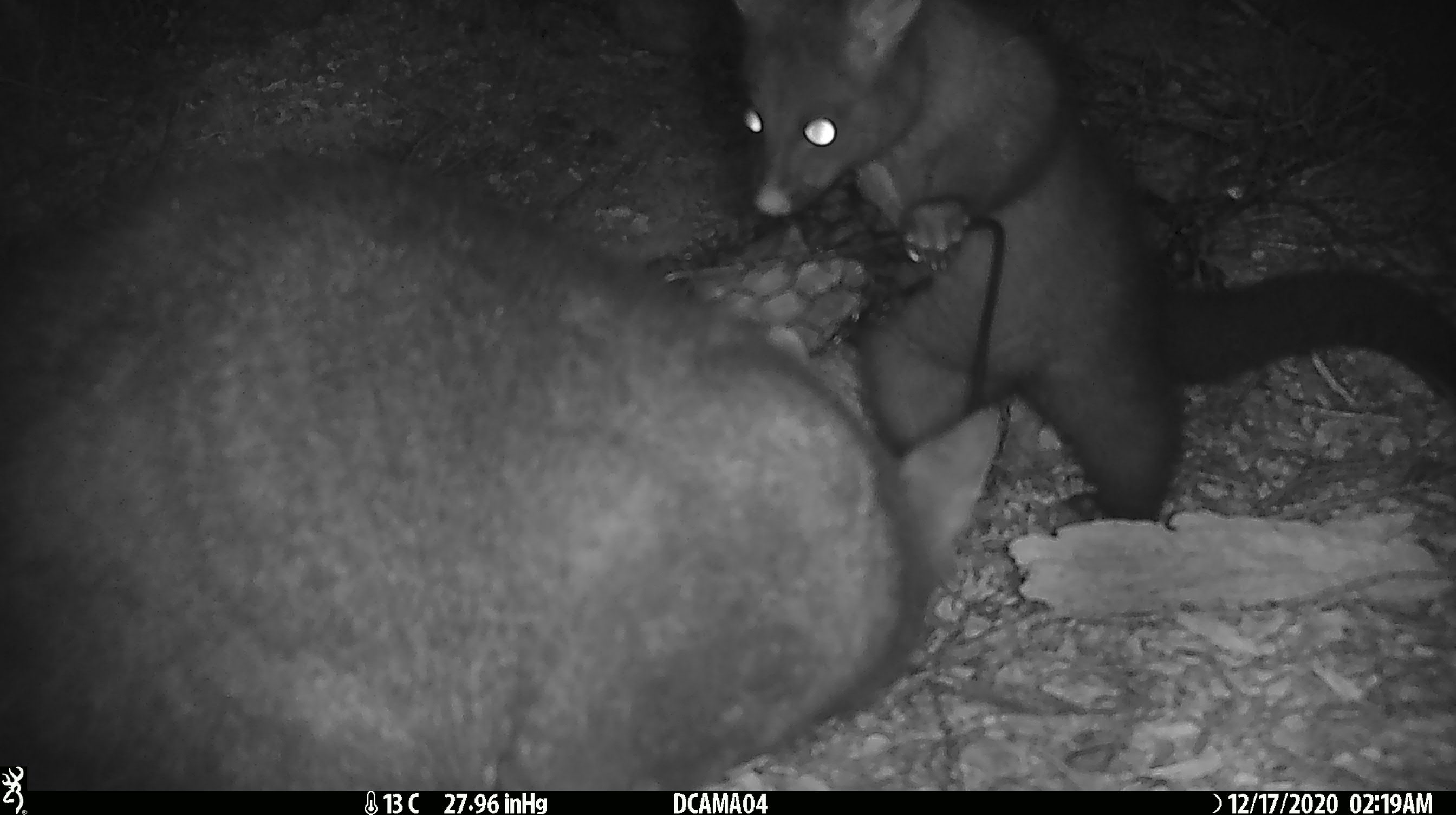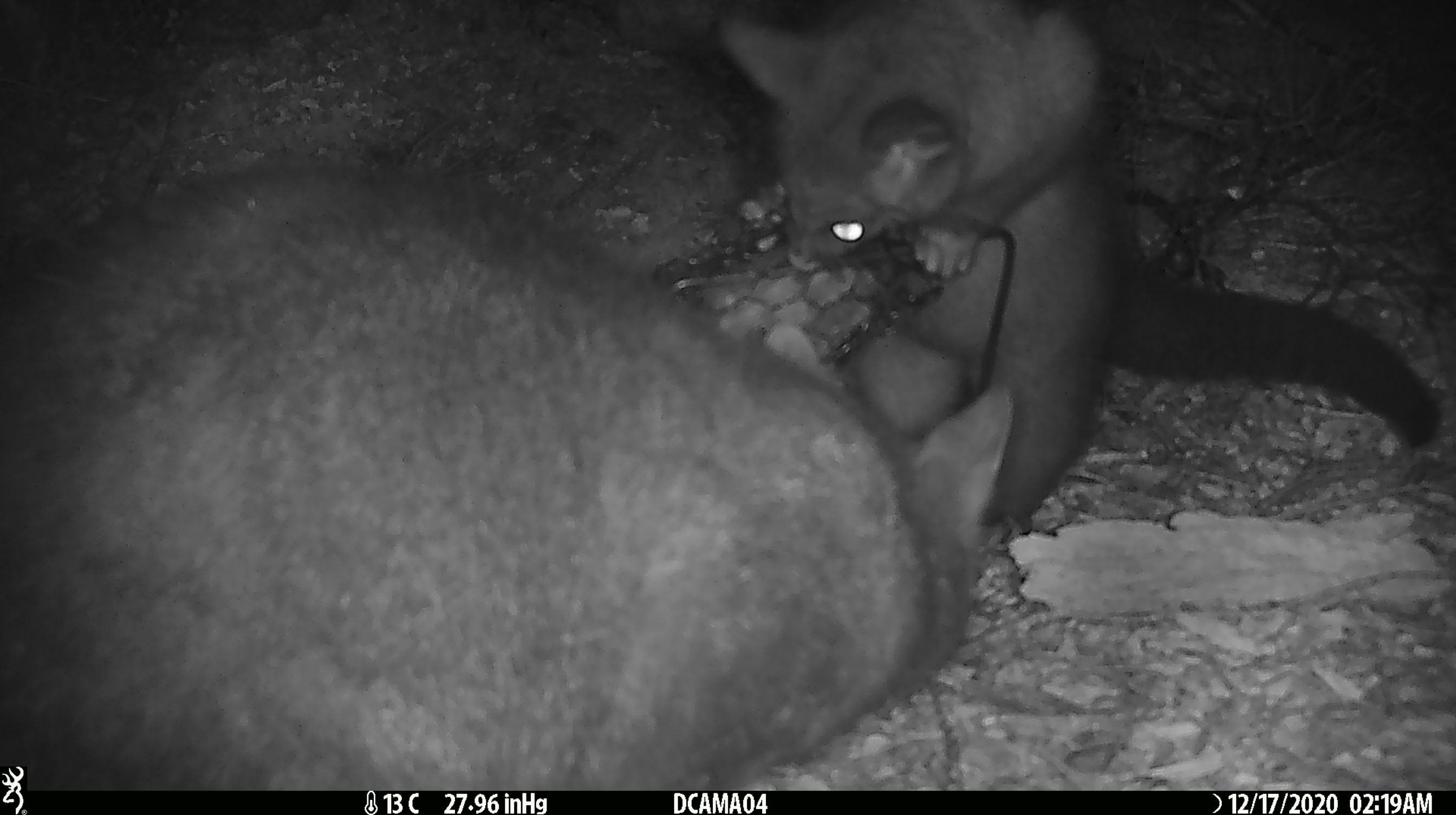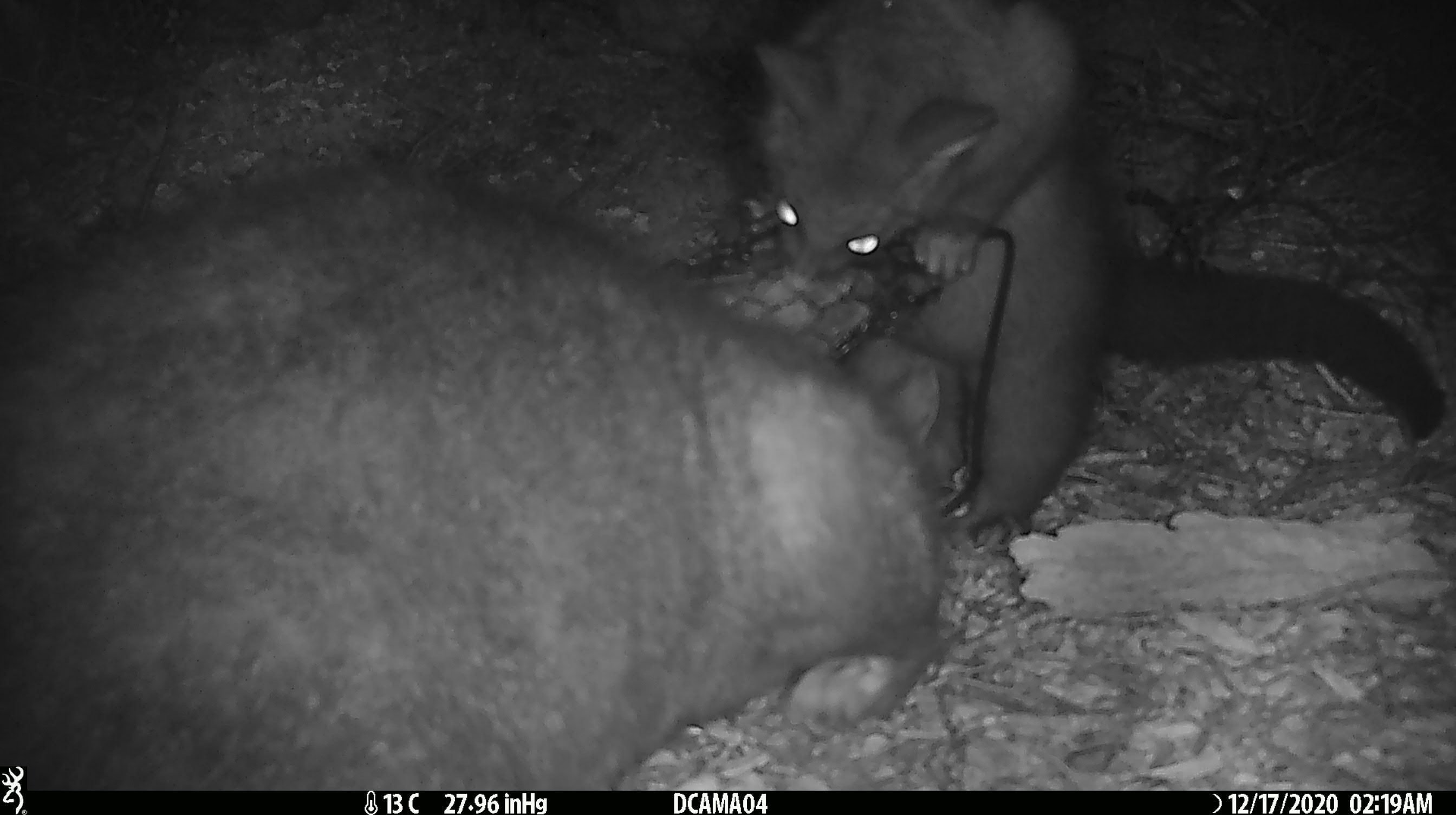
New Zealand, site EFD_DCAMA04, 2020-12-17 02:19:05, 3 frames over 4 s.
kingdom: Animalia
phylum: Chordata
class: Mammalia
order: Diprotodontia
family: Phalangeridae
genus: Trichosurus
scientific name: Trichosurus vulpecula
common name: common brushtail possum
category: possum